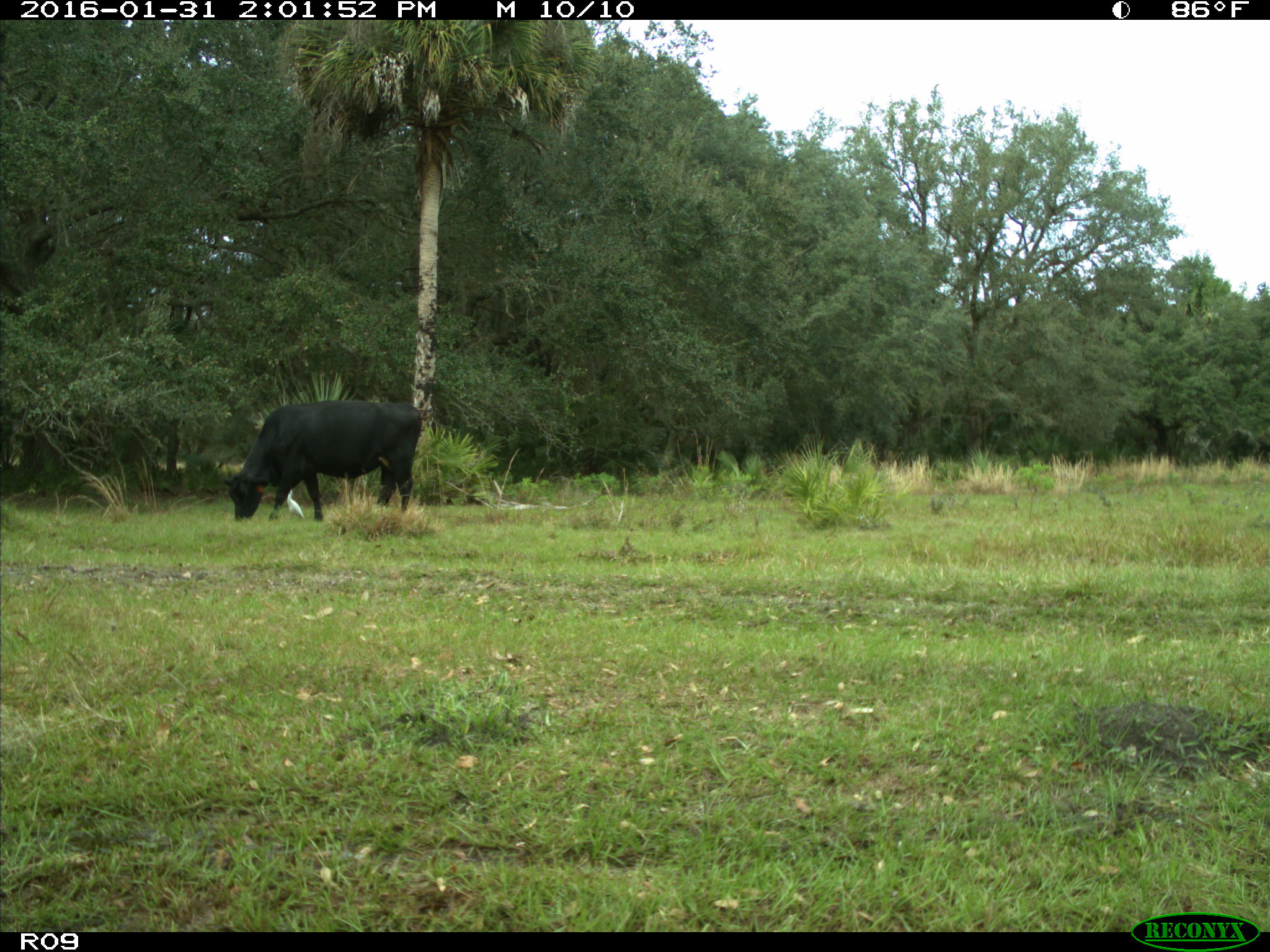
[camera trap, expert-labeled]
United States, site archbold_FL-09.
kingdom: Animalia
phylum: Chordata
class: Mammalia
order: Artiodactyla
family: Bovidae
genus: Bos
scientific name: Bos taurus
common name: domestic cow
Bos taurus (domestic cow).